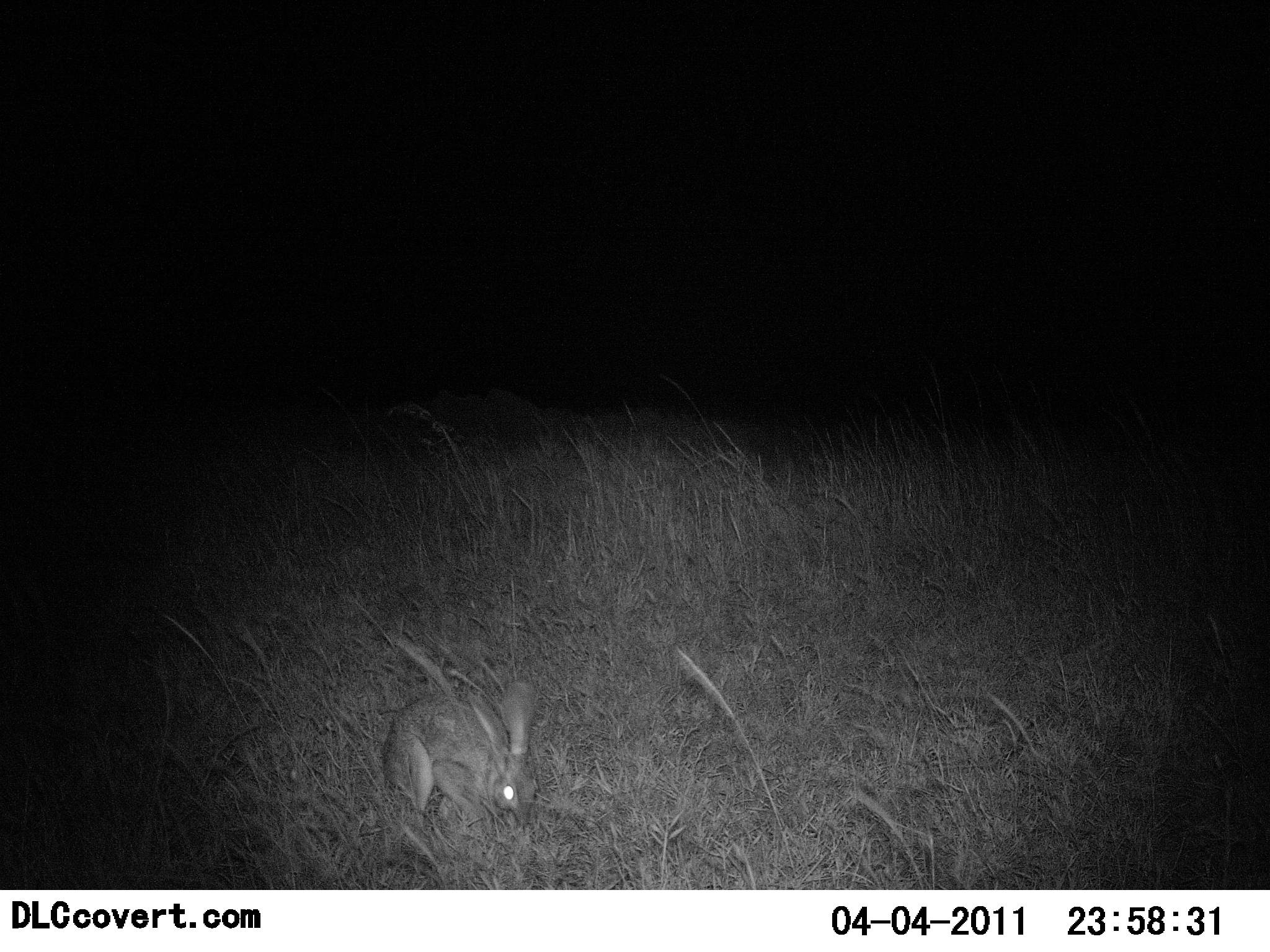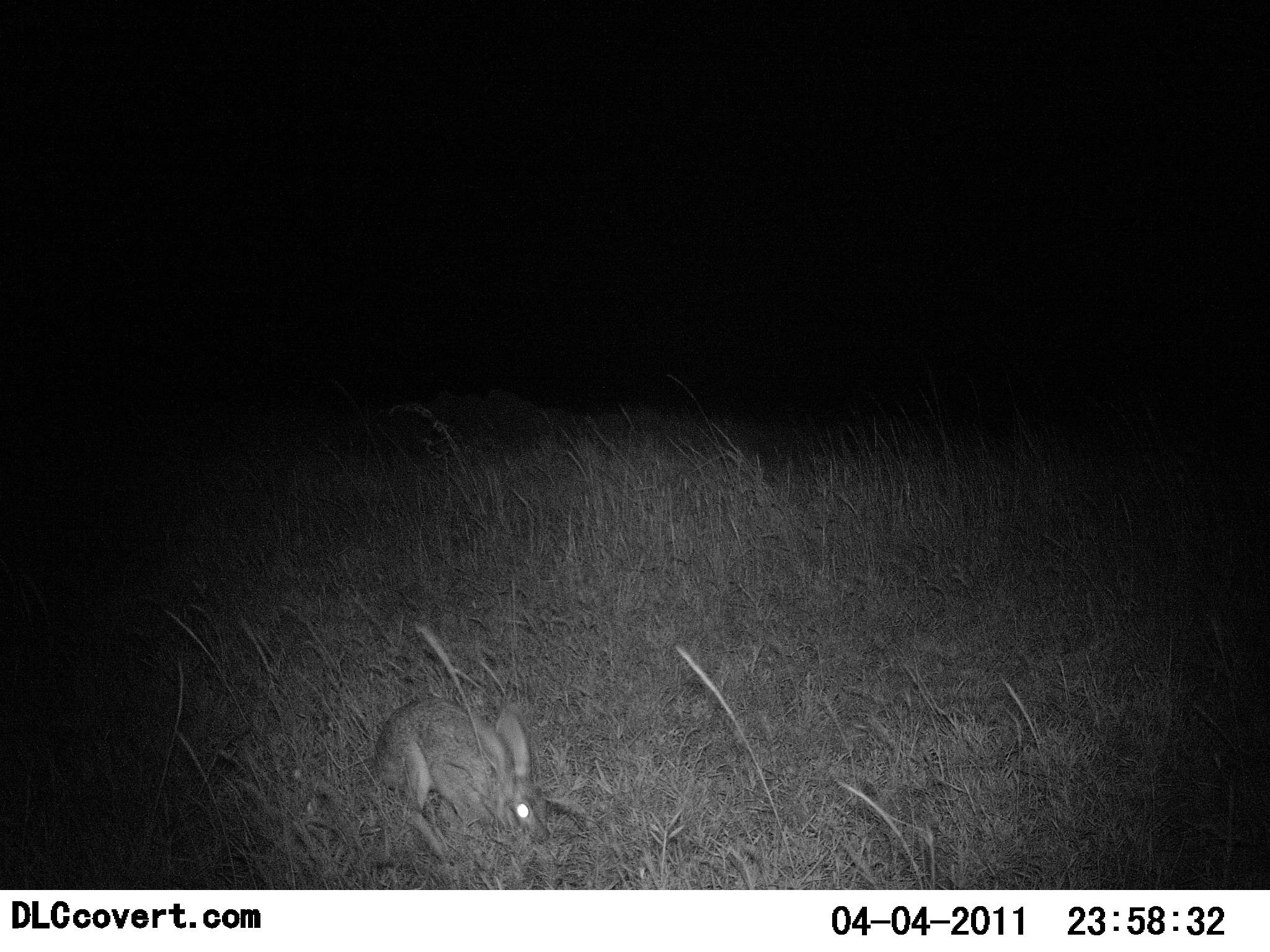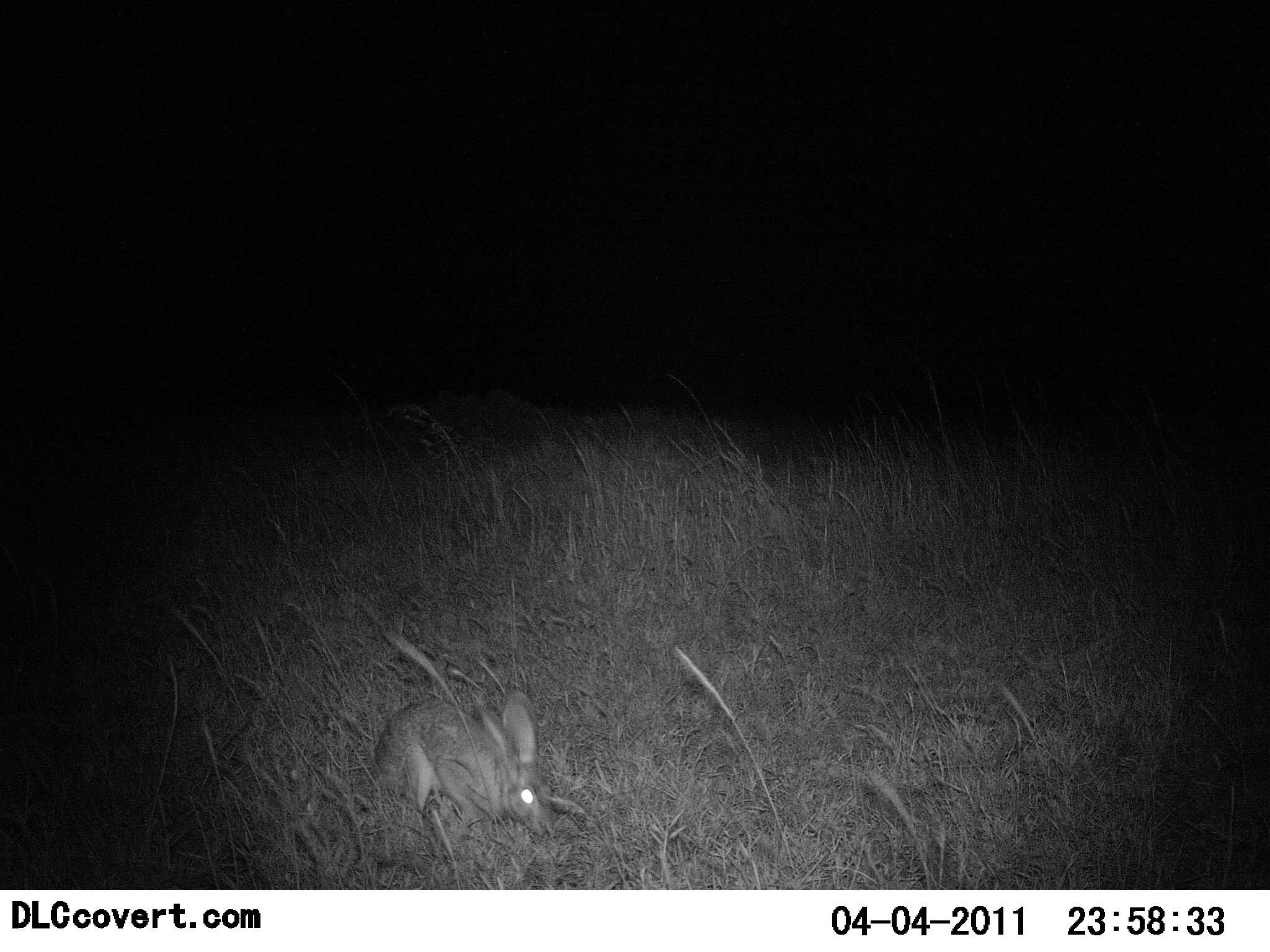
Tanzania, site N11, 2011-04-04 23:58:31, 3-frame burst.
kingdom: Animalia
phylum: Chordata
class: Mammalia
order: Lagomorpha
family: Leporidae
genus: Lepus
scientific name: Lepus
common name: hare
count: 1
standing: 0%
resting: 8%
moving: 0%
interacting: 0%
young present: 0%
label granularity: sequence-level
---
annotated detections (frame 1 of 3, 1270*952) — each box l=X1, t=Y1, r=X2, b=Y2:
animal: l=385, t=680, r=537, b=824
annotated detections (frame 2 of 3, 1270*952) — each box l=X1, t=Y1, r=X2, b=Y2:
animal: l=377, t=697, r=550, b=860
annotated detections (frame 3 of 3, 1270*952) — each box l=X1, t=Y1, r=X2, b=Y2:
animal: l=374, t=692, r=551, b=835